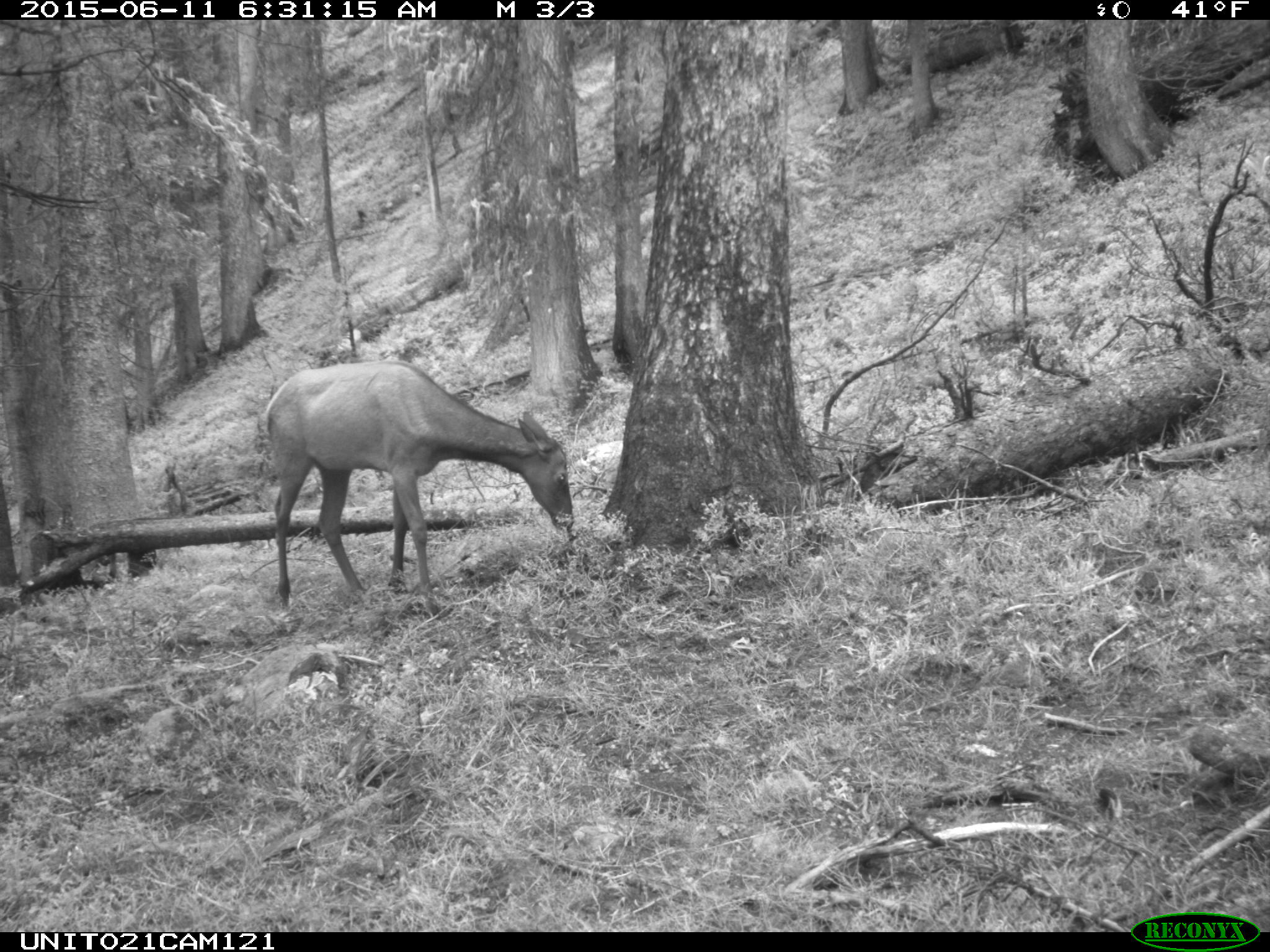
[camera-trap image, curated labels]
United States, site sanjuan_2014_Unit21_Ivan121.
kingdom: Animalia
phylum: Chordata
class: Mammalia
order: Artiodactyla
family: Cervidae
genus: Cervus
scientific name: Cervus elaphus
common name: red deer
Cervus elaphus (red deer).